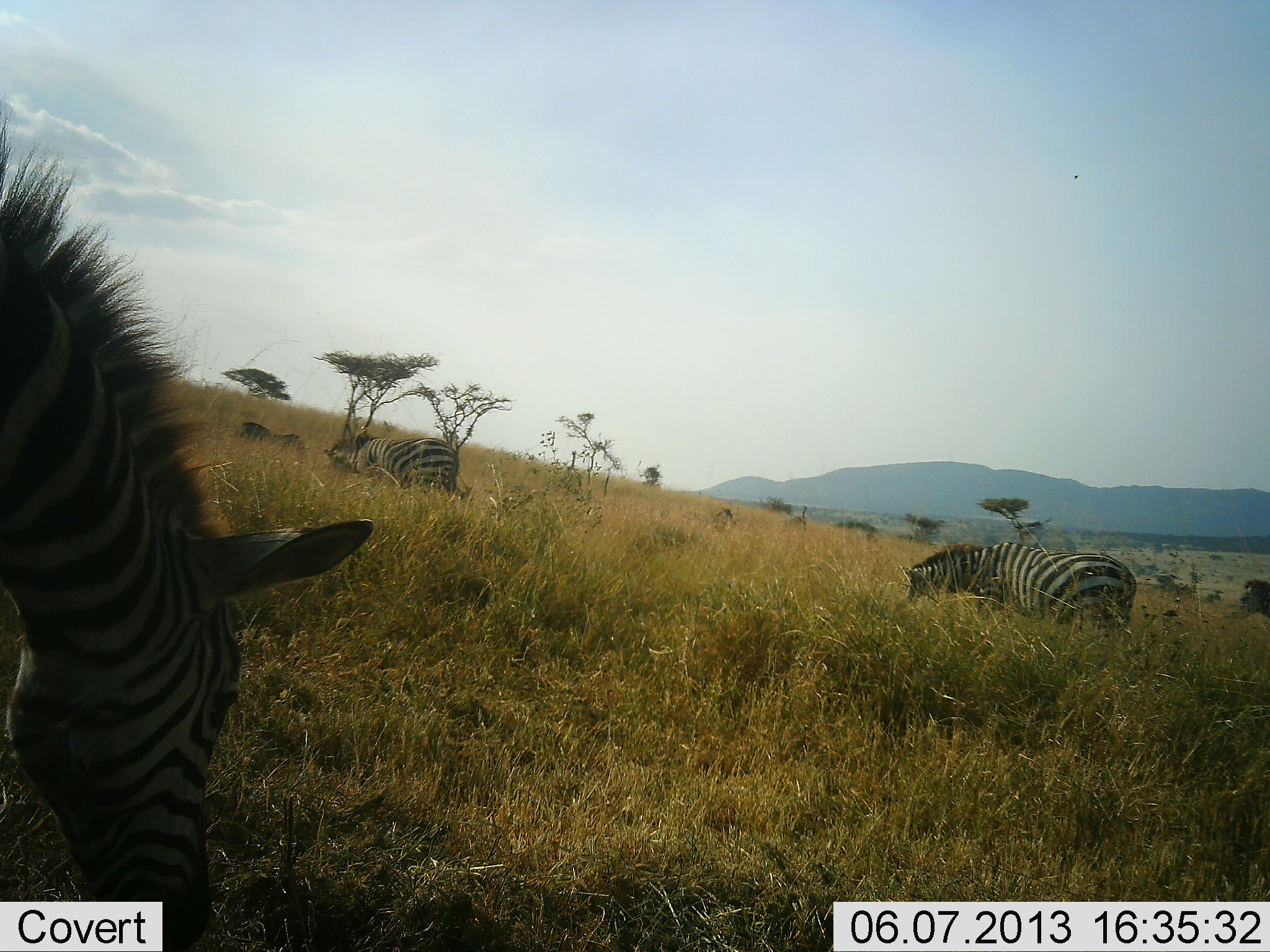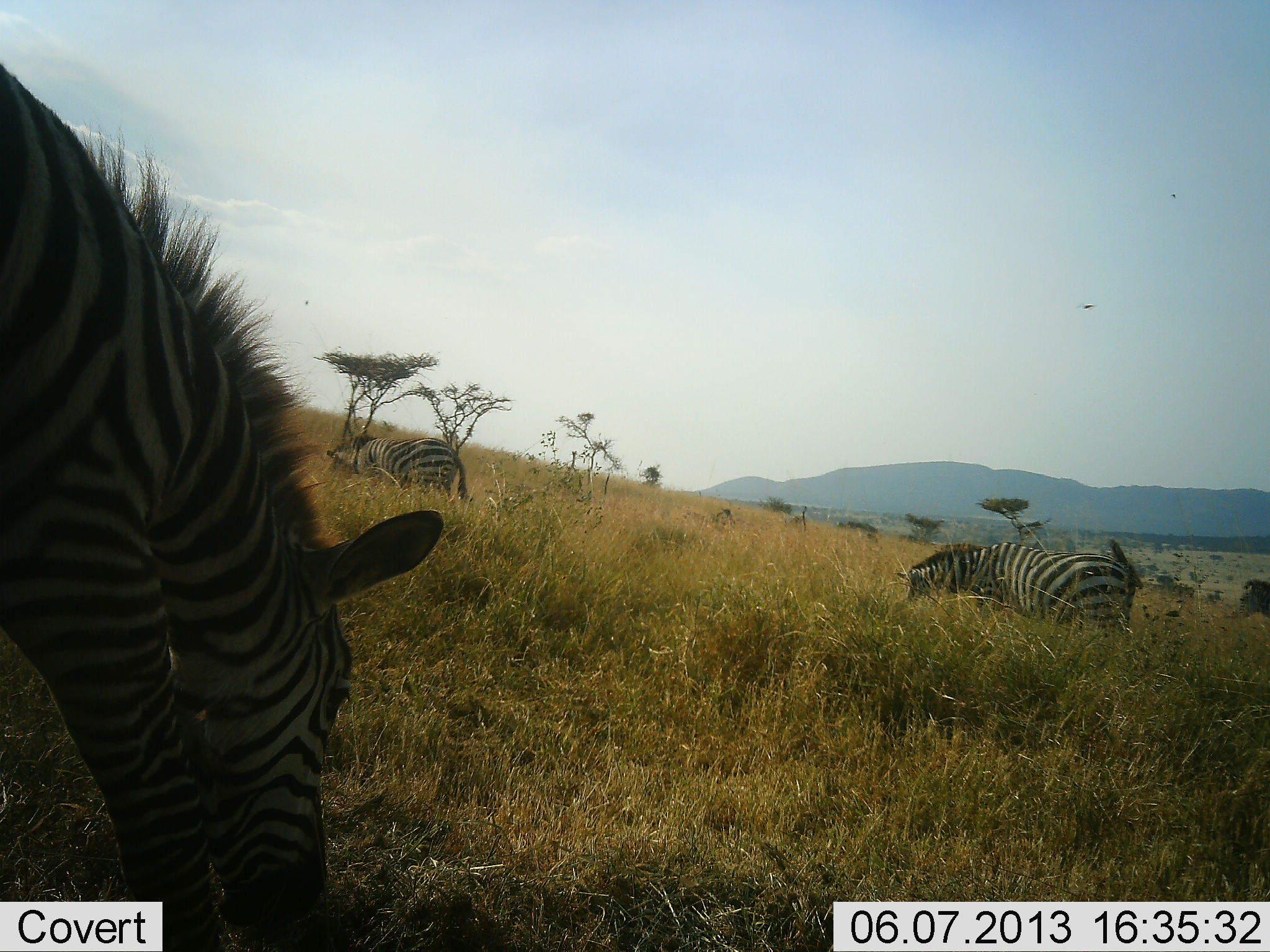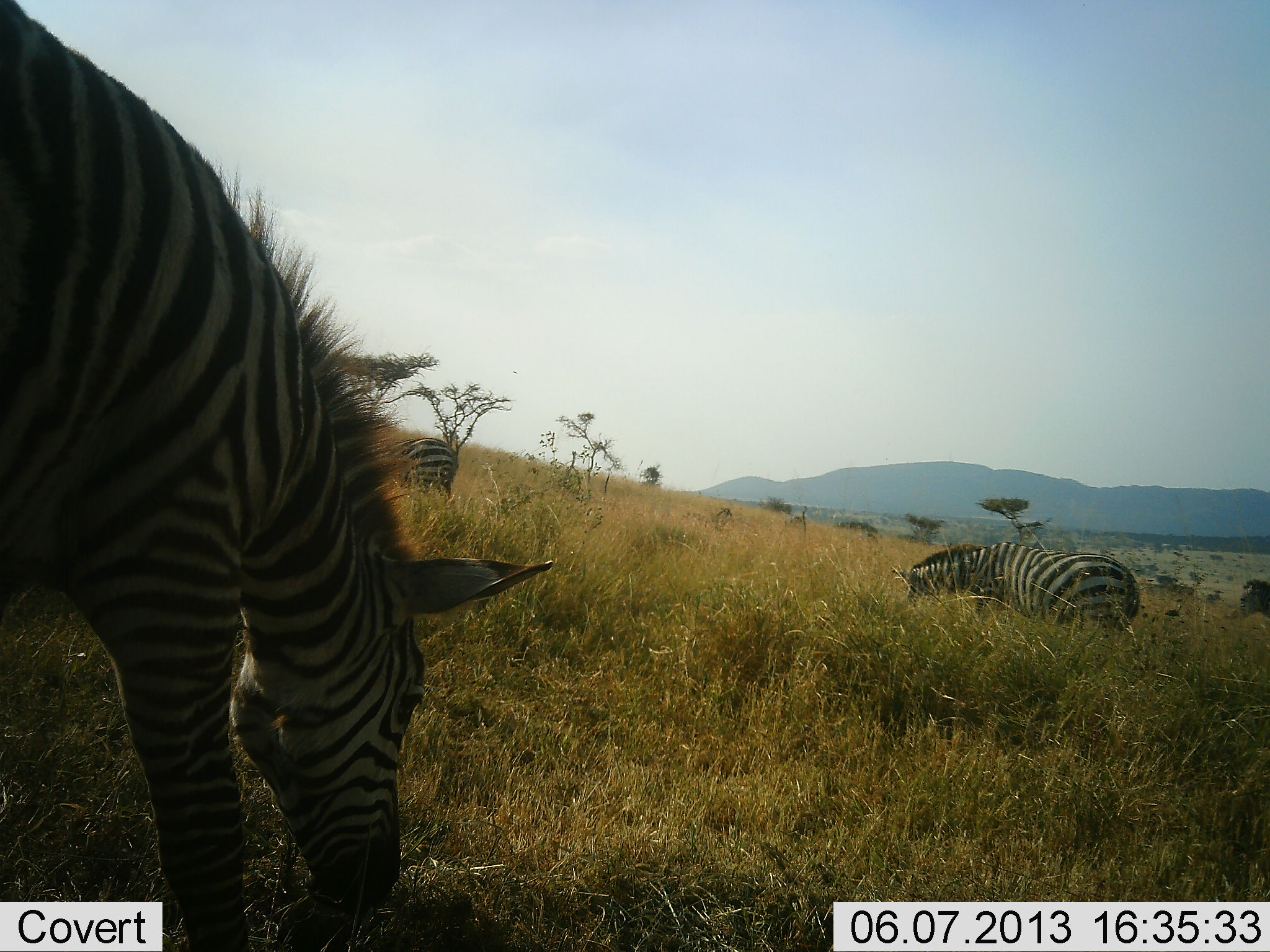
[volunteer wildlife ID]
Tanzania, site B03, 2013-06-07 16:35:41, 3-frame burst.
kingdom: Animalia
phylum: Chordata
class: Mammalia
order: Perissodactyla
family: Equidae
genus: Equus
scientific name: Equus quagga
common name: plains zebra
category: zebra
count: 4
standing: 25%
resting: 0%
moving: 17%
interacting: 4%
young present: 8%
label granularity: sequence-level